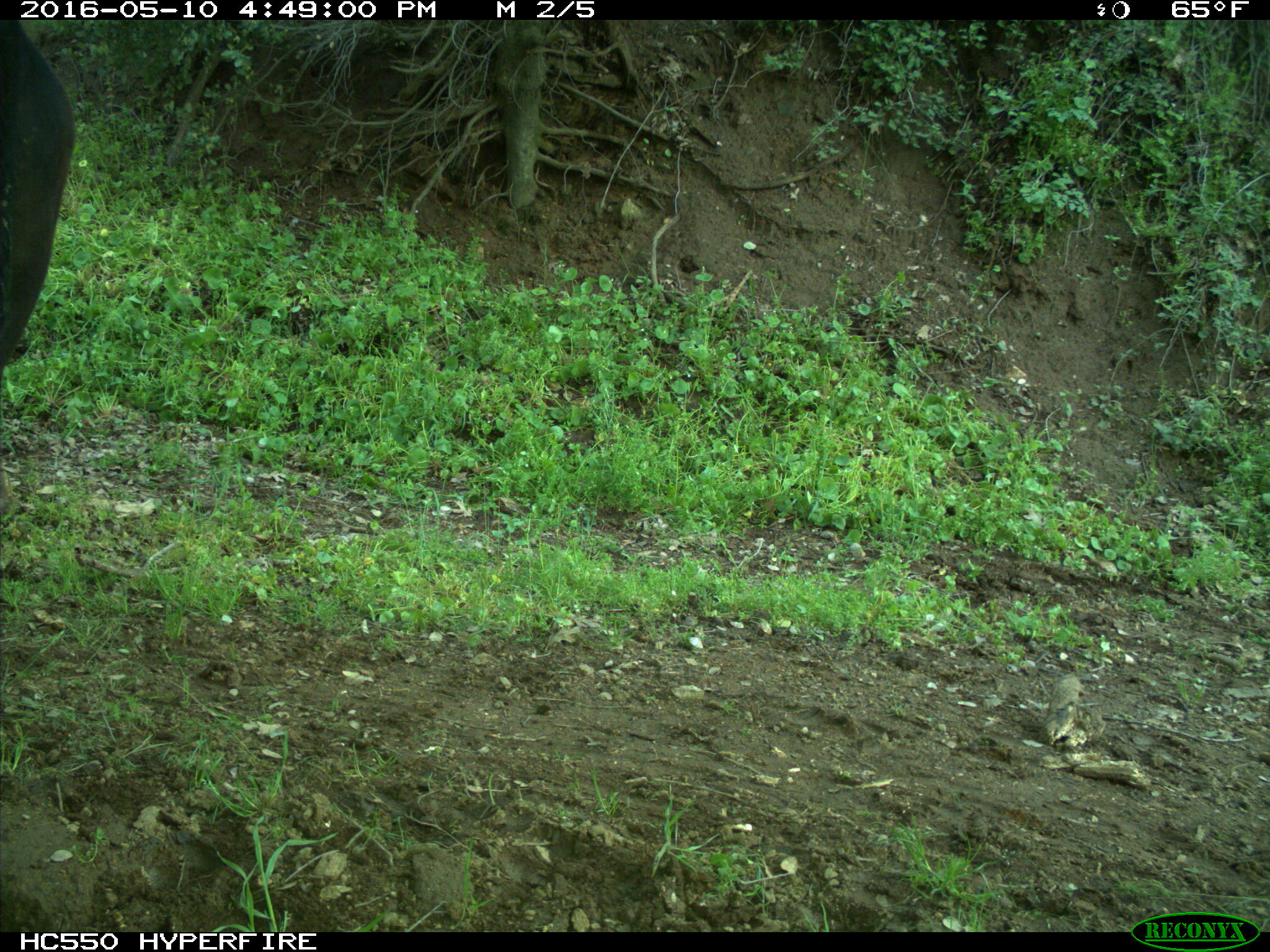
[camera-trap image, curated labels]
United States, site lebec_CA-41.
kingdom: Animalia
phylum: Chordata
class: Mammalia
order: Artiodactyla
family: Bovidae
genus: Bos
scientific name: Bos taurus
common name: domestic cow